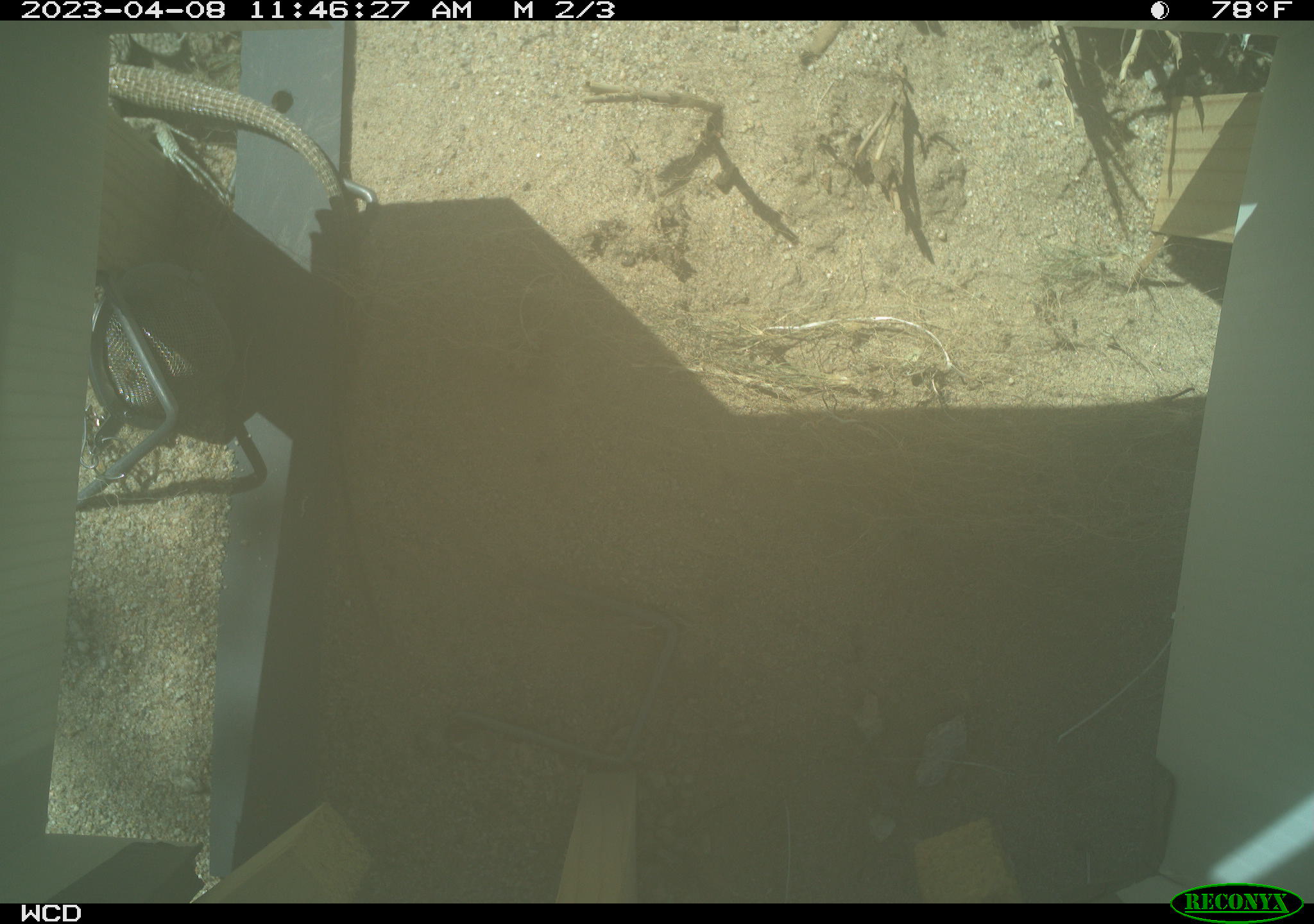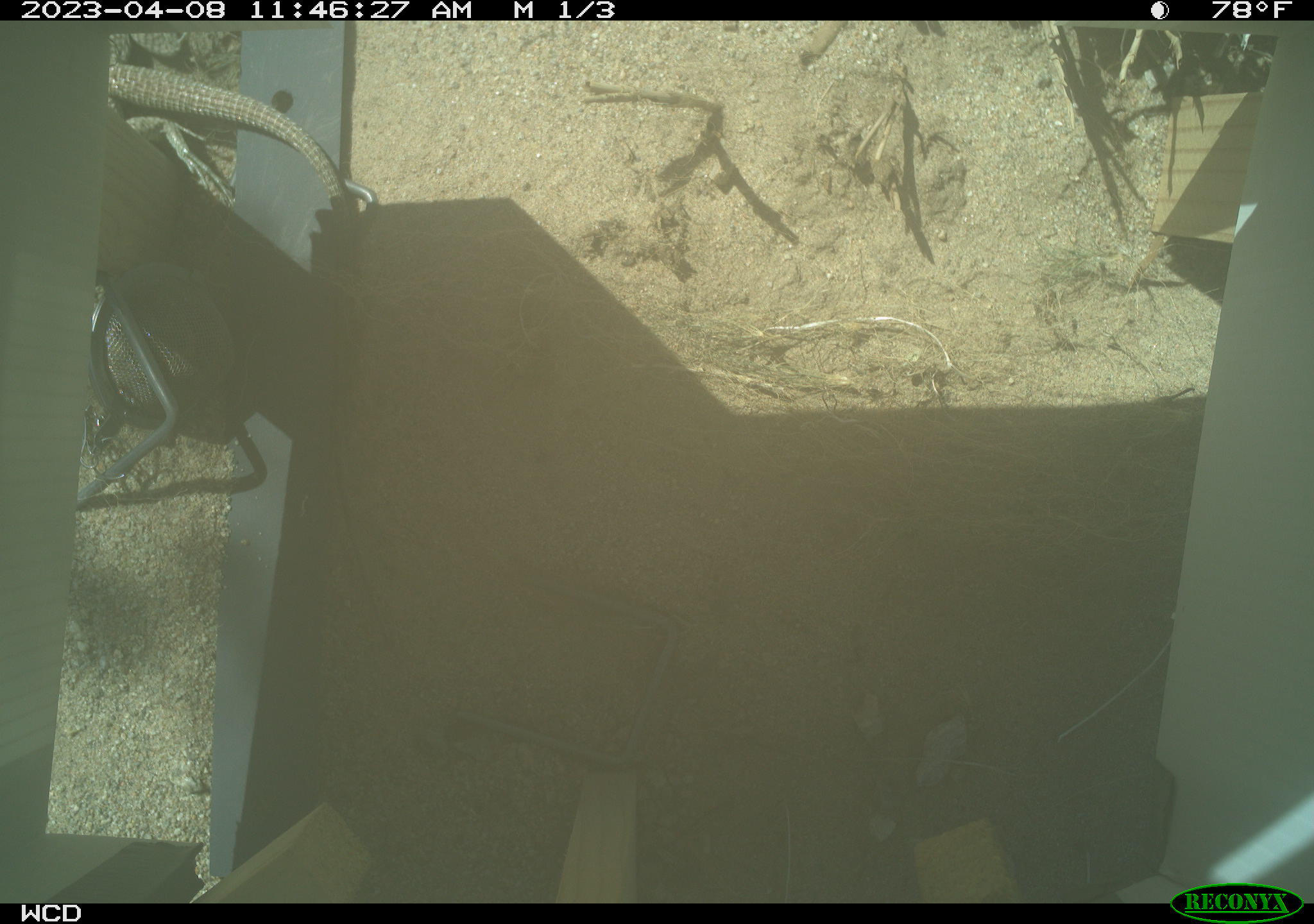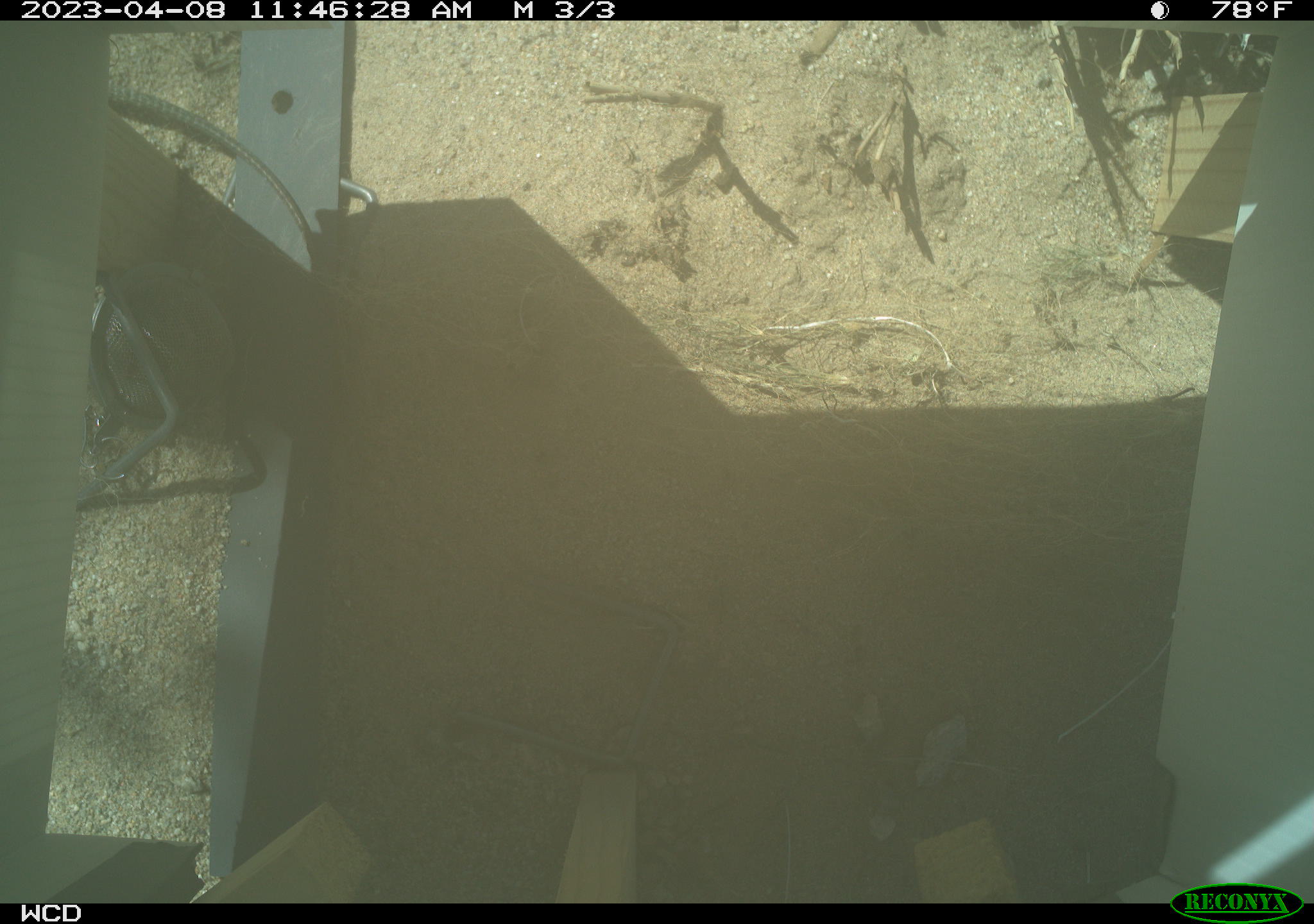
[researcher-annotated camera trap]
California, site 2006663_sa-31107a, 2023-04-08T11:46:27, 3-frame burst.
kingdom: Animalia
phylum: Chordata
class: Reptilia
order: Squamata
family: Teiidae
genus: Aspidoscelis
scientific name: Aspidoscelis tigris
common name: western whiptail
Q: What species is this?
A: Western whiptail (Aspidoscelis tigris).